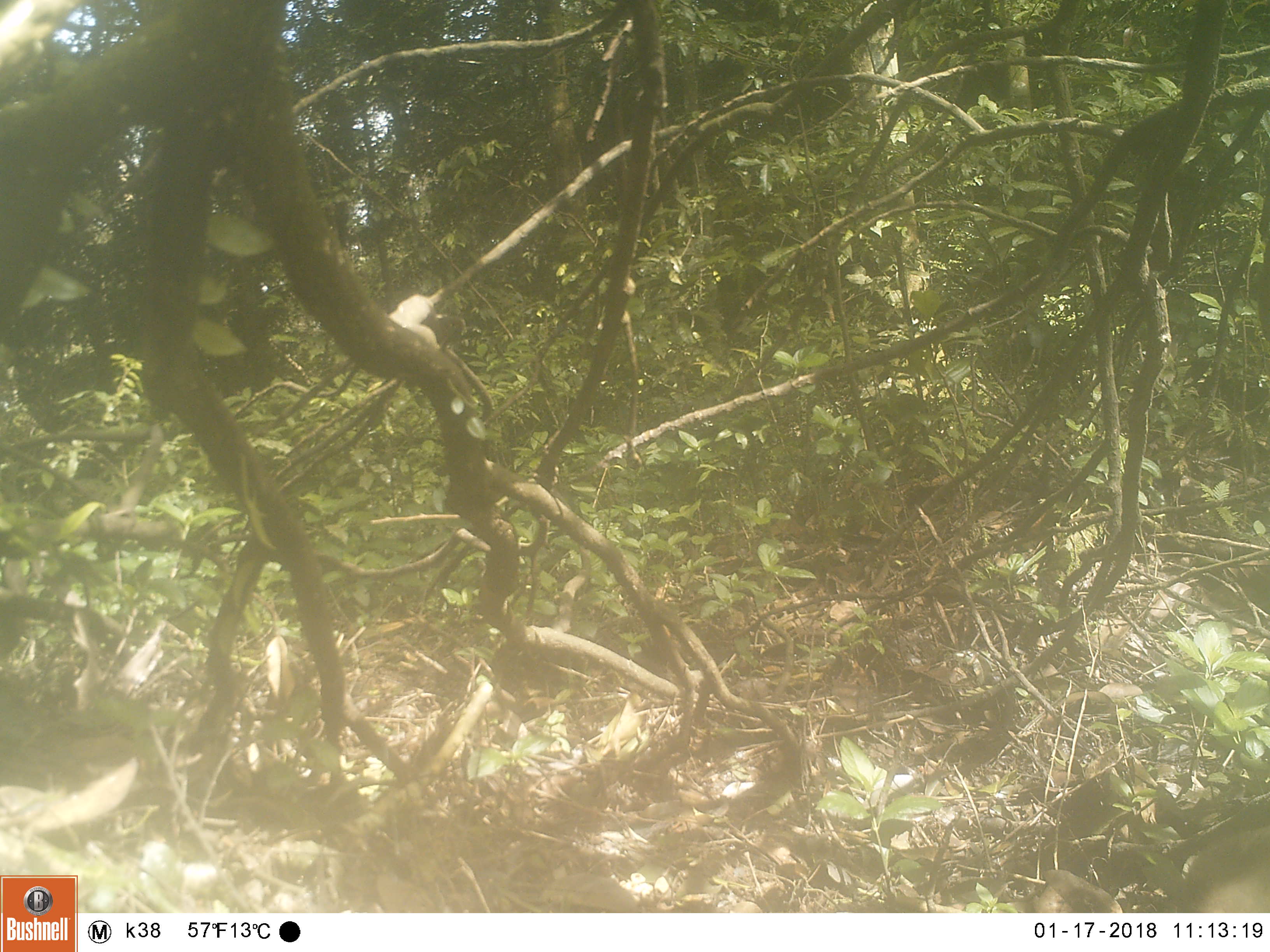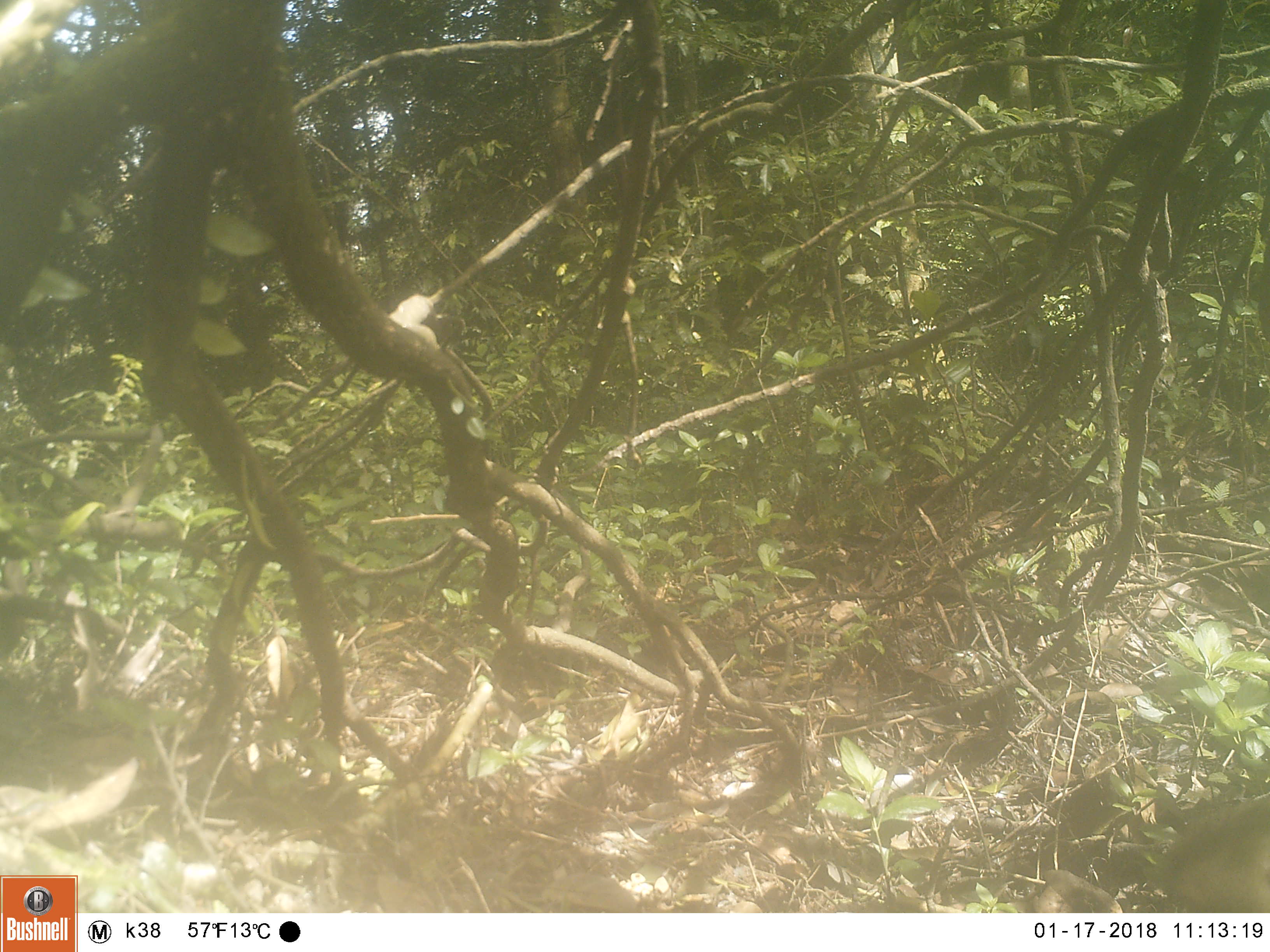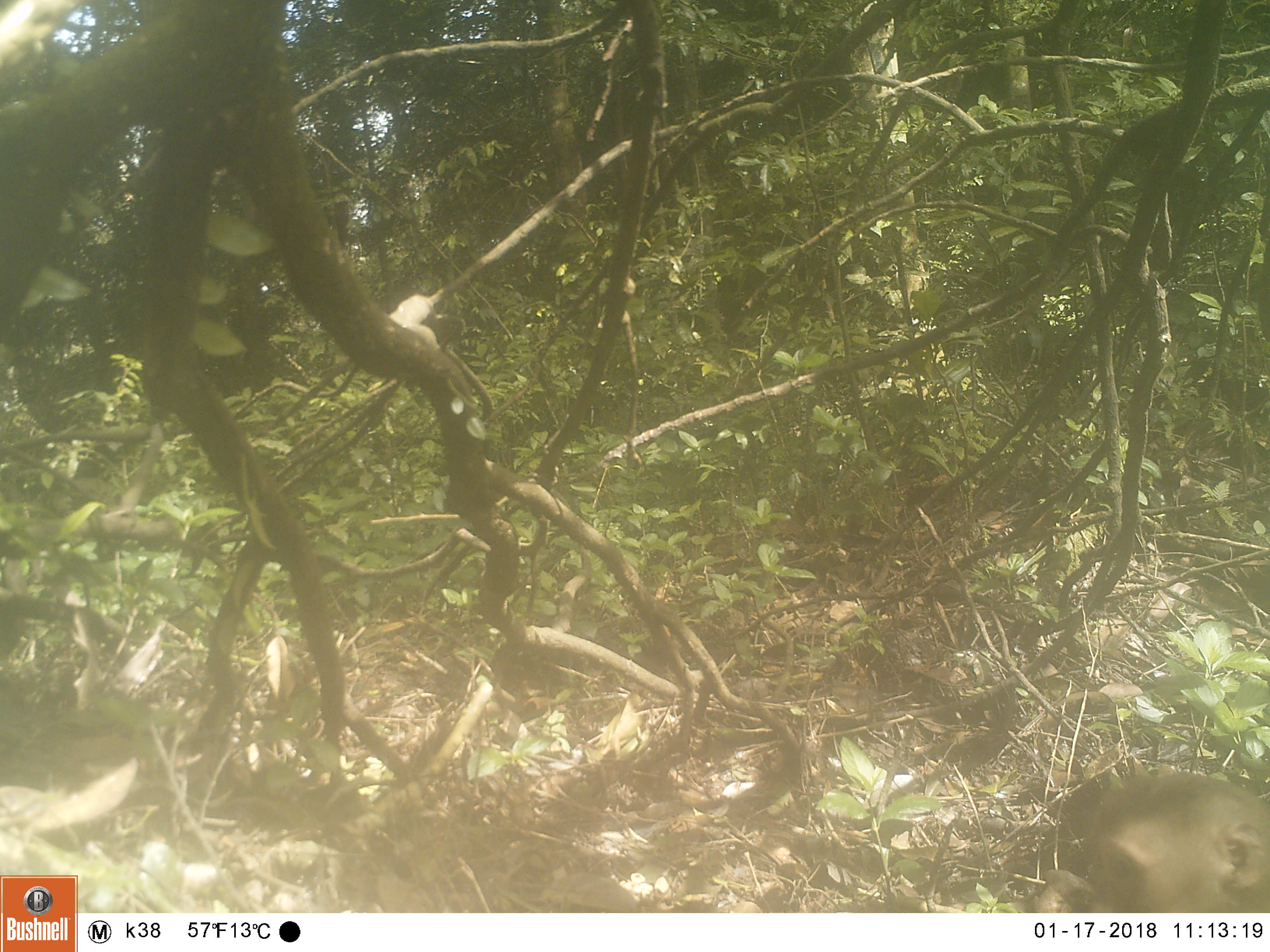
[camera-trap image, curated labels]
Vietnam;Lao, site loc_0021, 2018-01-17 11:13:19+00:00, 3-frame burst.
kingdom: Animalia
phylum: Chordata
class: Mammalia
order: Primates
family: Cercopithecidae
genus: Macaca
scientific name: Macaca nemestrina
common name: pig-tailed macaque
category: pig tailed macaque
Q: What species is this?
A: Pig tailed macaque (pig-tailed macaque) (Macaca nemestrina).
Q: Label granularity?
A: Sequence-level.